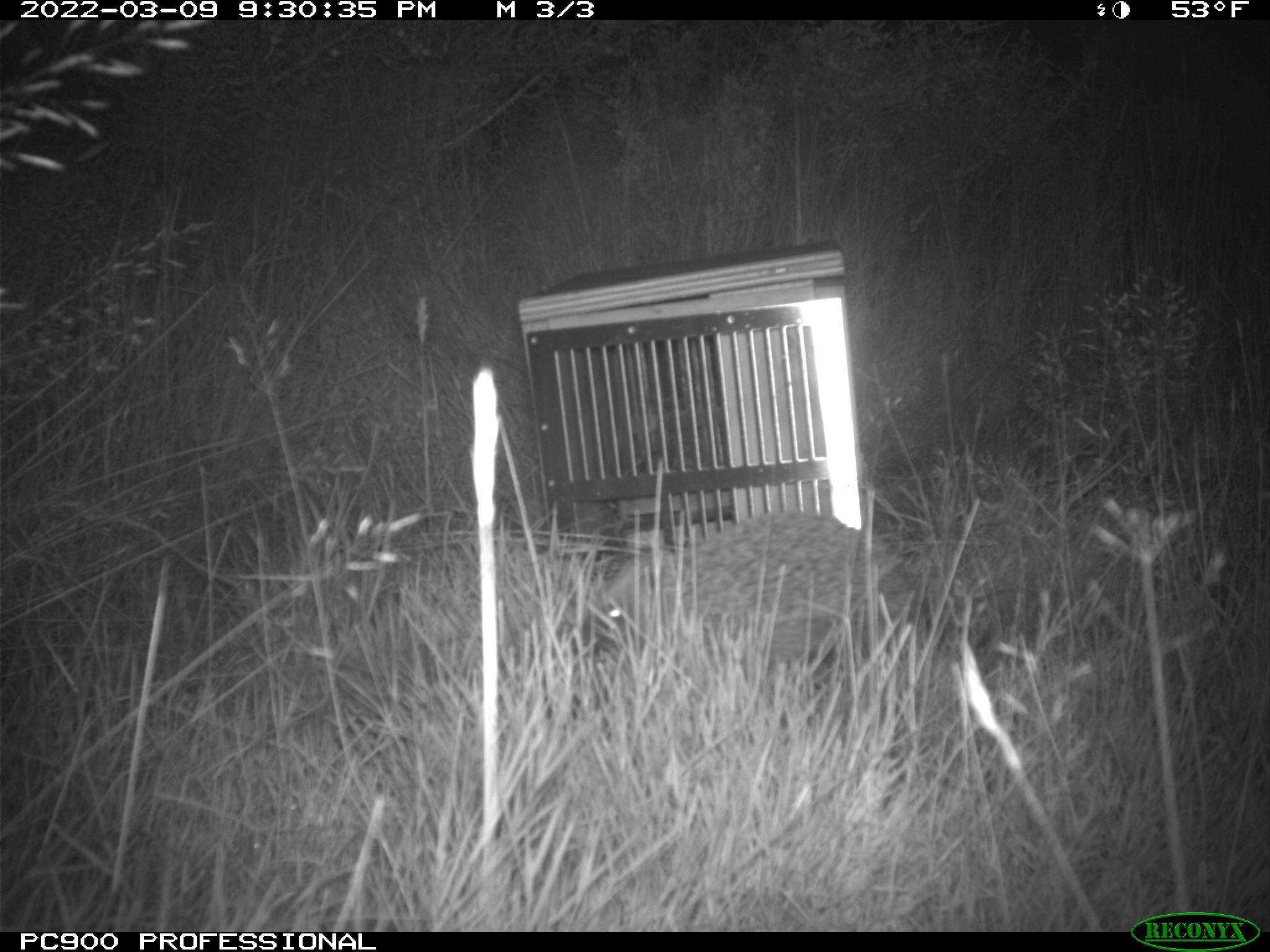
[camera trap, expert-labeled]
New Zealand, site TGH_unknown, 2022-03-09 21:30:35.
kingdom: Animalia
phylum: Chordata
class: Mammalia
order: Eulipotyphla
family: Erinaceidae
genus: Erinaceus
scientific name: Erinaceus europaeus europaeus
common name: european hedgehog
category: hedgehog